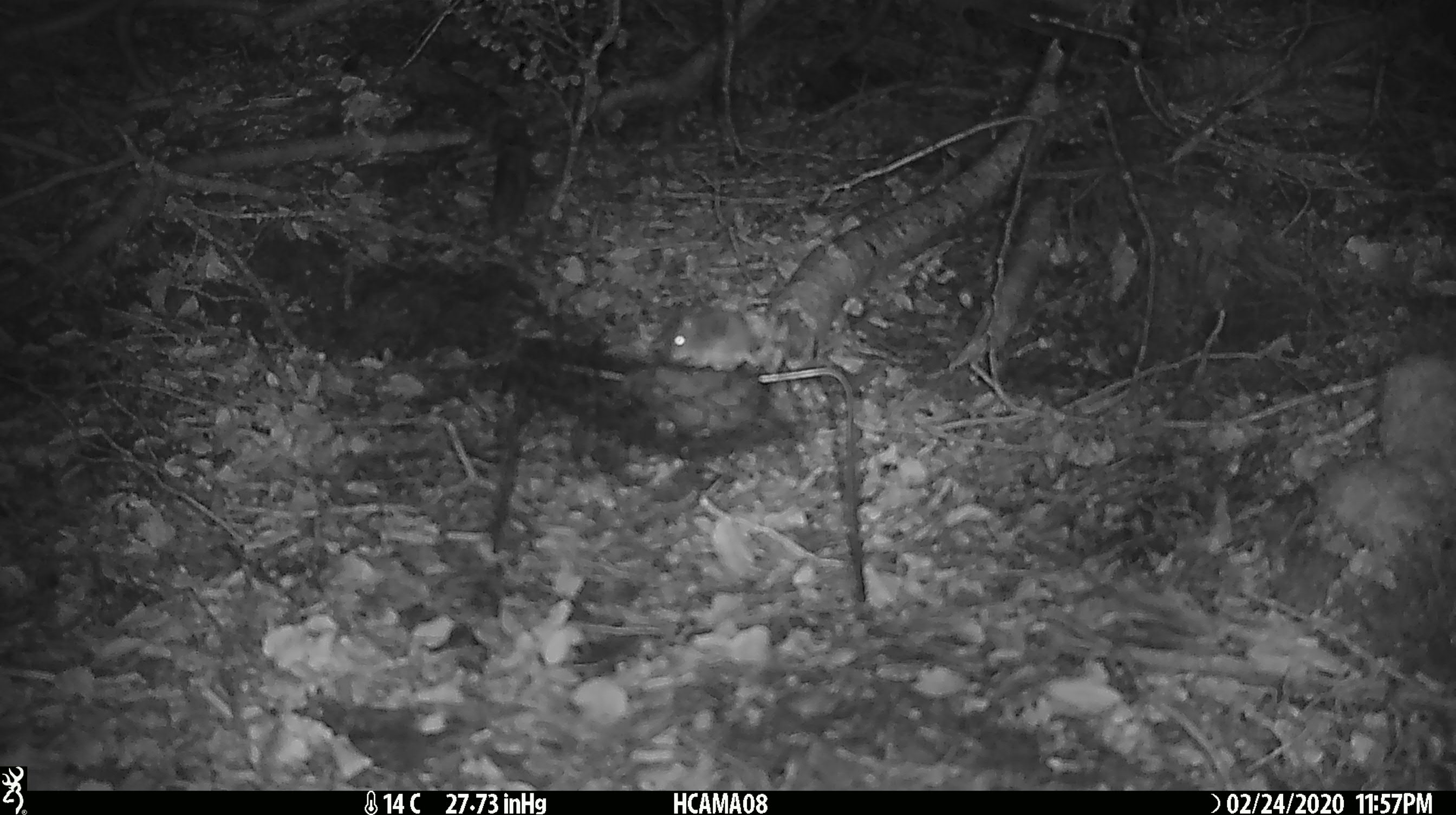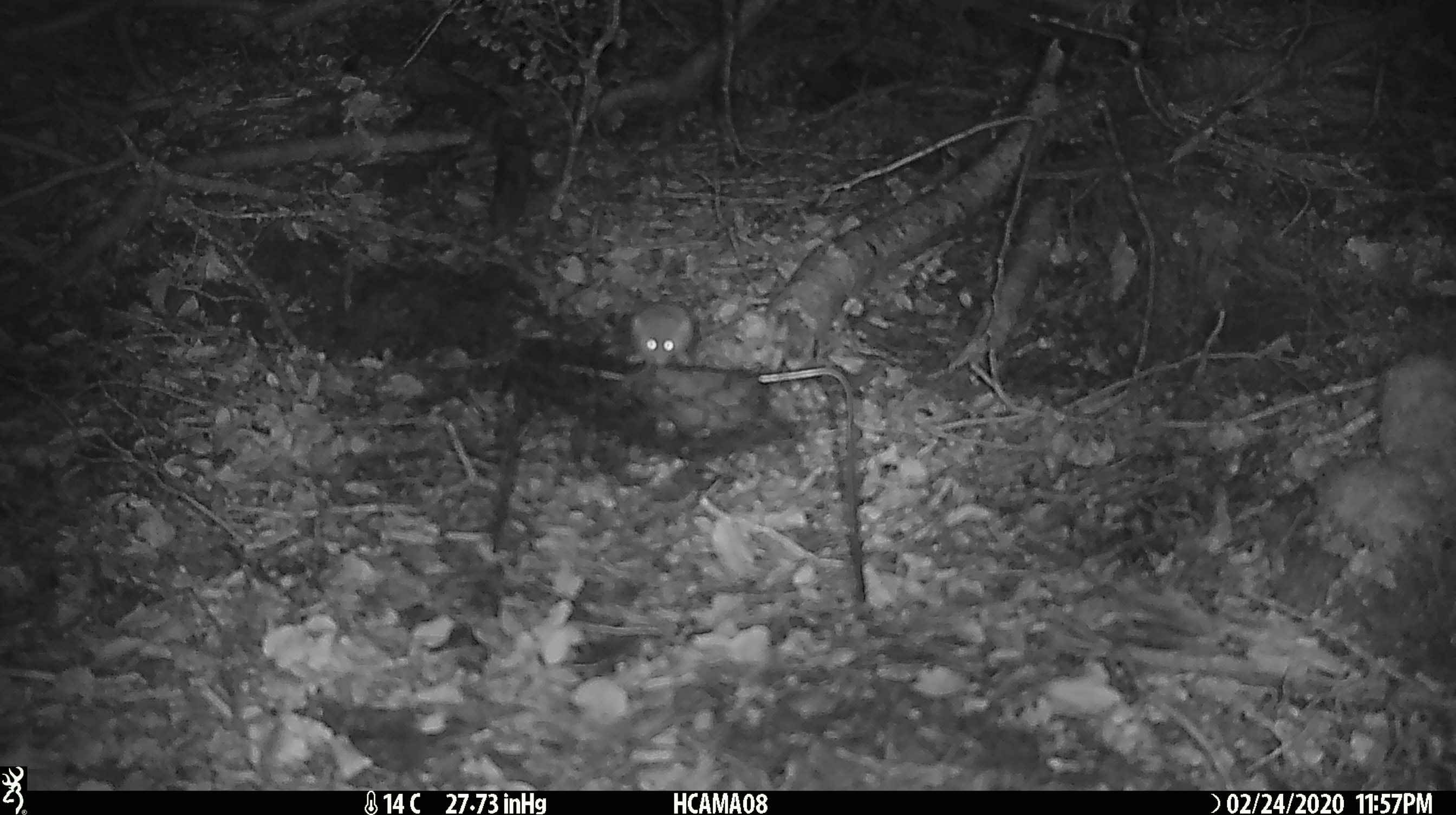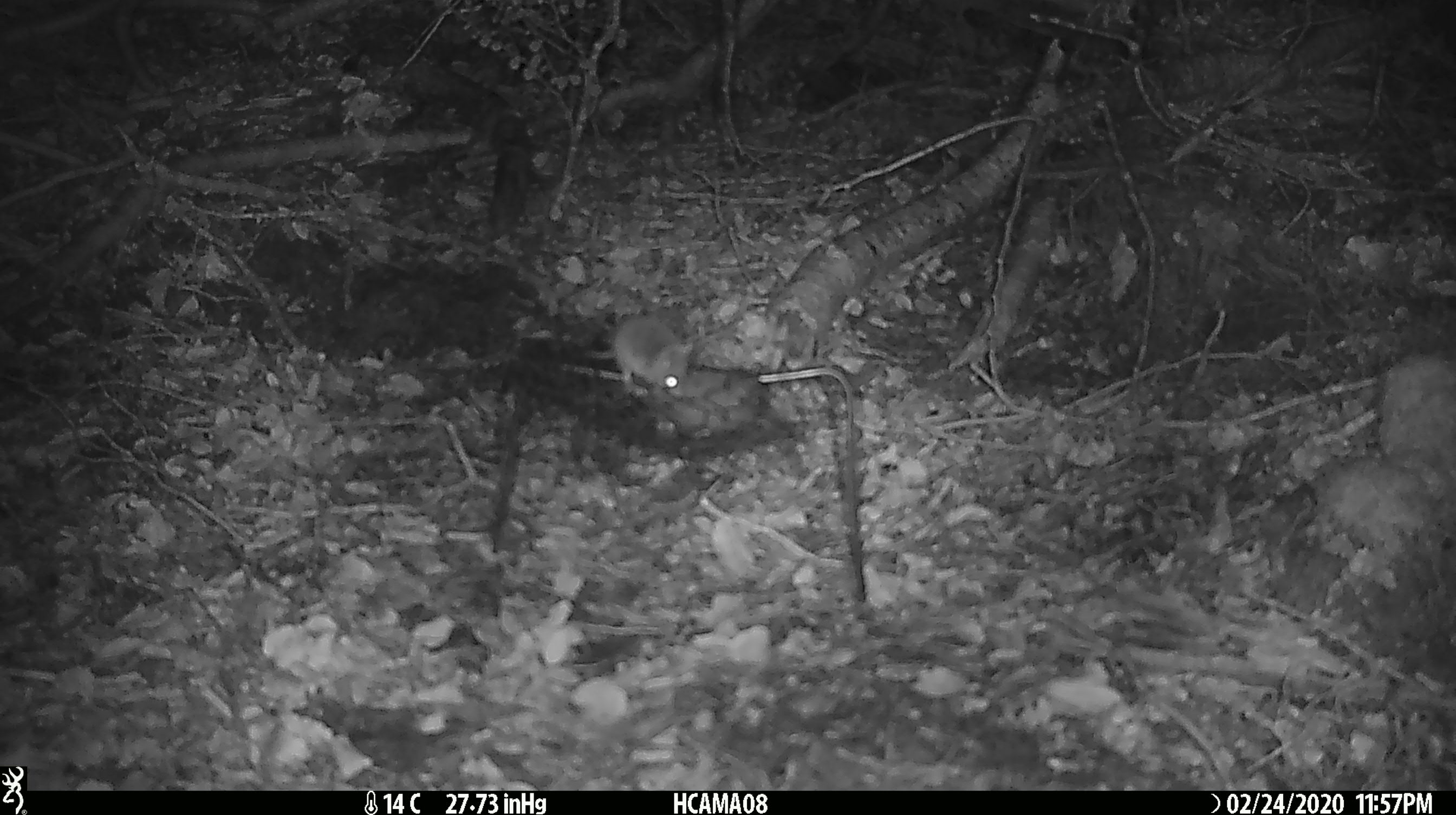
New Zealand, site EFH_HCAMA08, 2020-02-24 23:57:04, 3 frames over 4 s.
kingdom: Animalia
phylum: Chordata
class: Mammalia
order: Rodentia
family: Muridae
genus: Mus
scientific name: Mus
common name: mouse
Mouse (Mus).